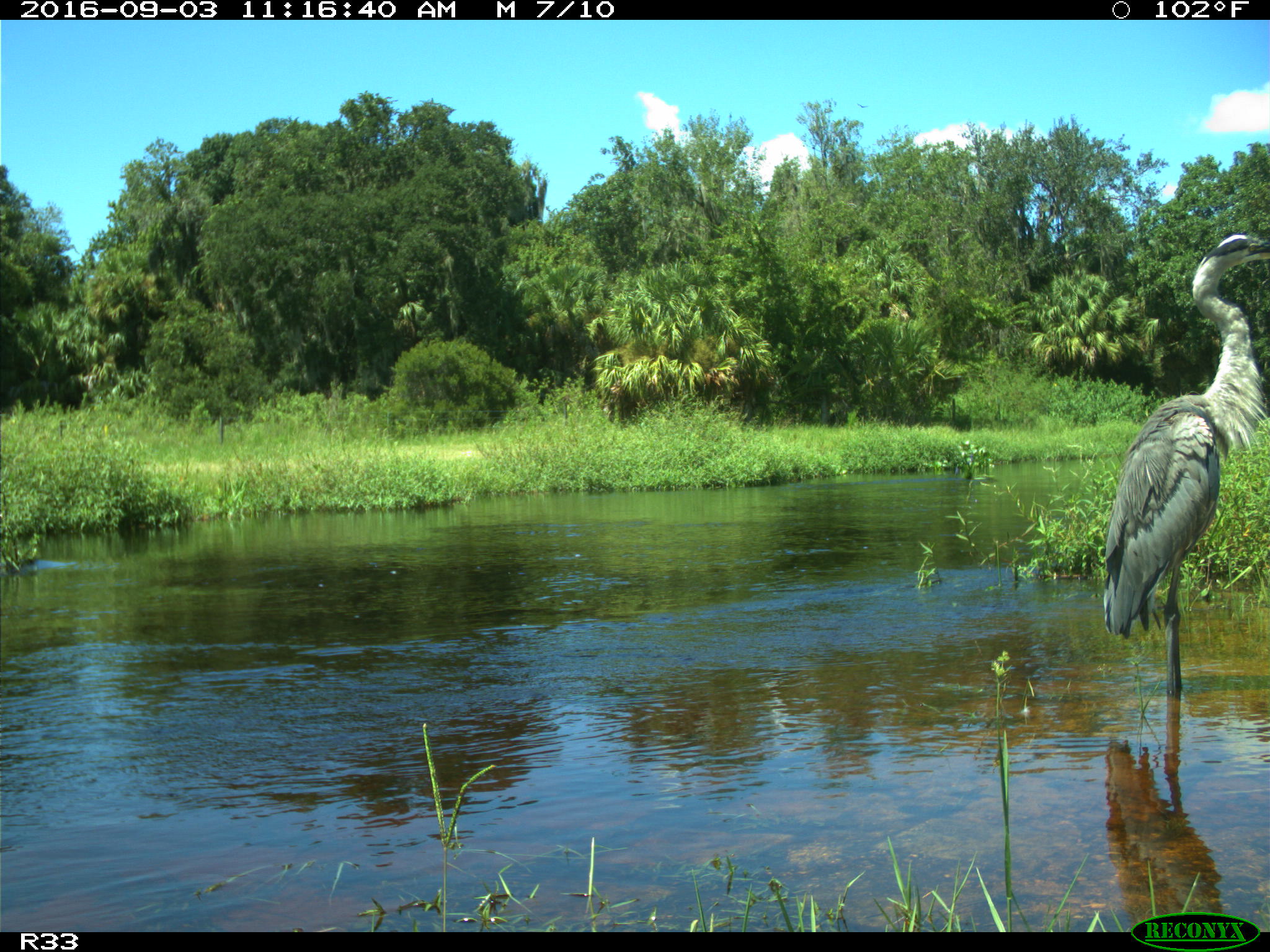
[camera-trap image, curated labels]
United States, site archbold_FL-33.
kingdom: Animalia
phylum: Chordata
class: Aves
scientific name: Aves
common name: birds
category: unidentified bird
Unidentified bird (birds) (Aves).